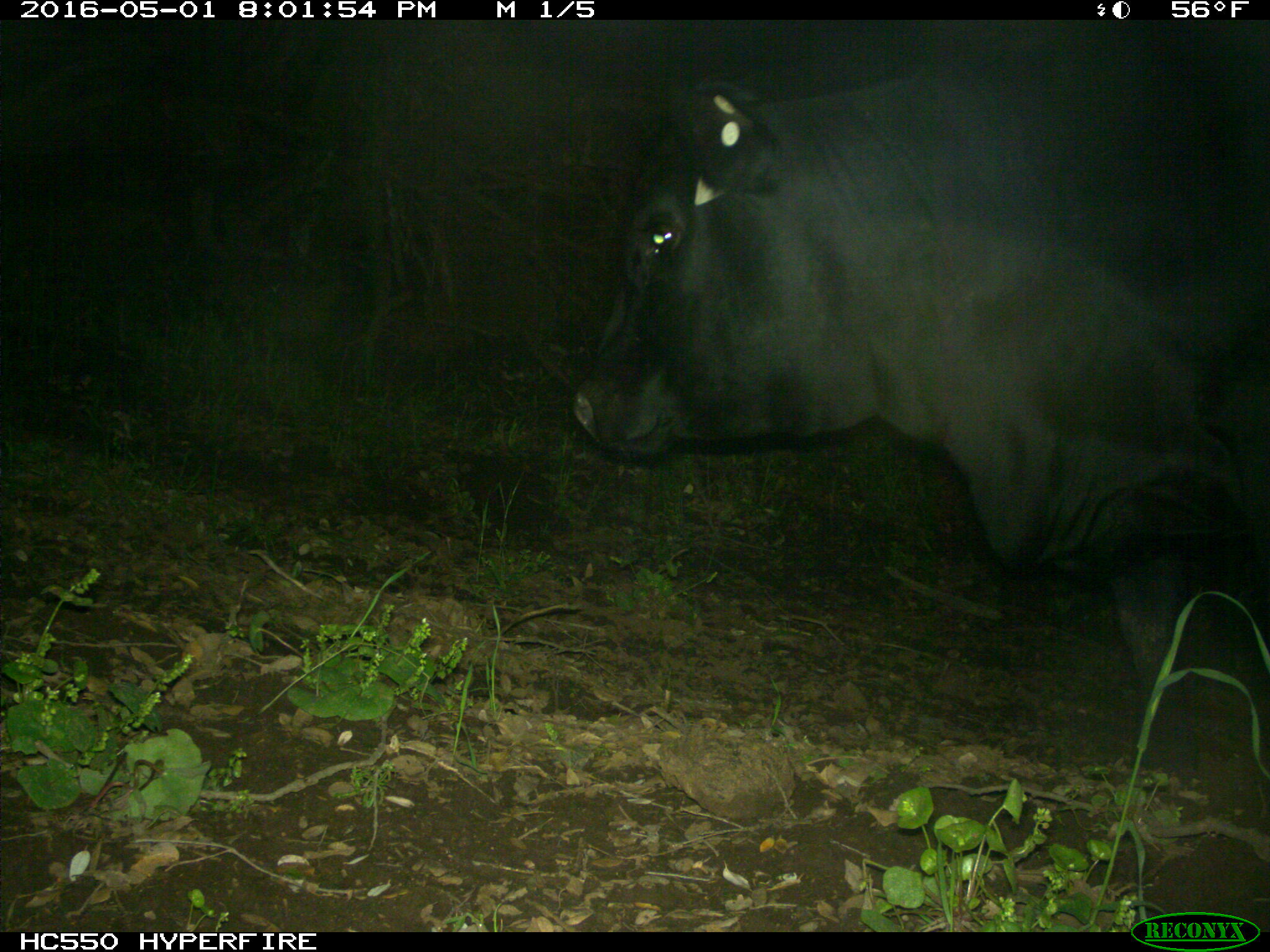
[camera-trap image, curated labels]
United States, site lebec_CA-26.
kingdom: Animalia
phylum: Chordata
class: Mammalia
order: Artiodactyla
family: Bovidae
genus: Bos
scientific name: Bos taurus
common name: domestic cow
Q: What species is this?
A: Bos taurus (domestic cow).